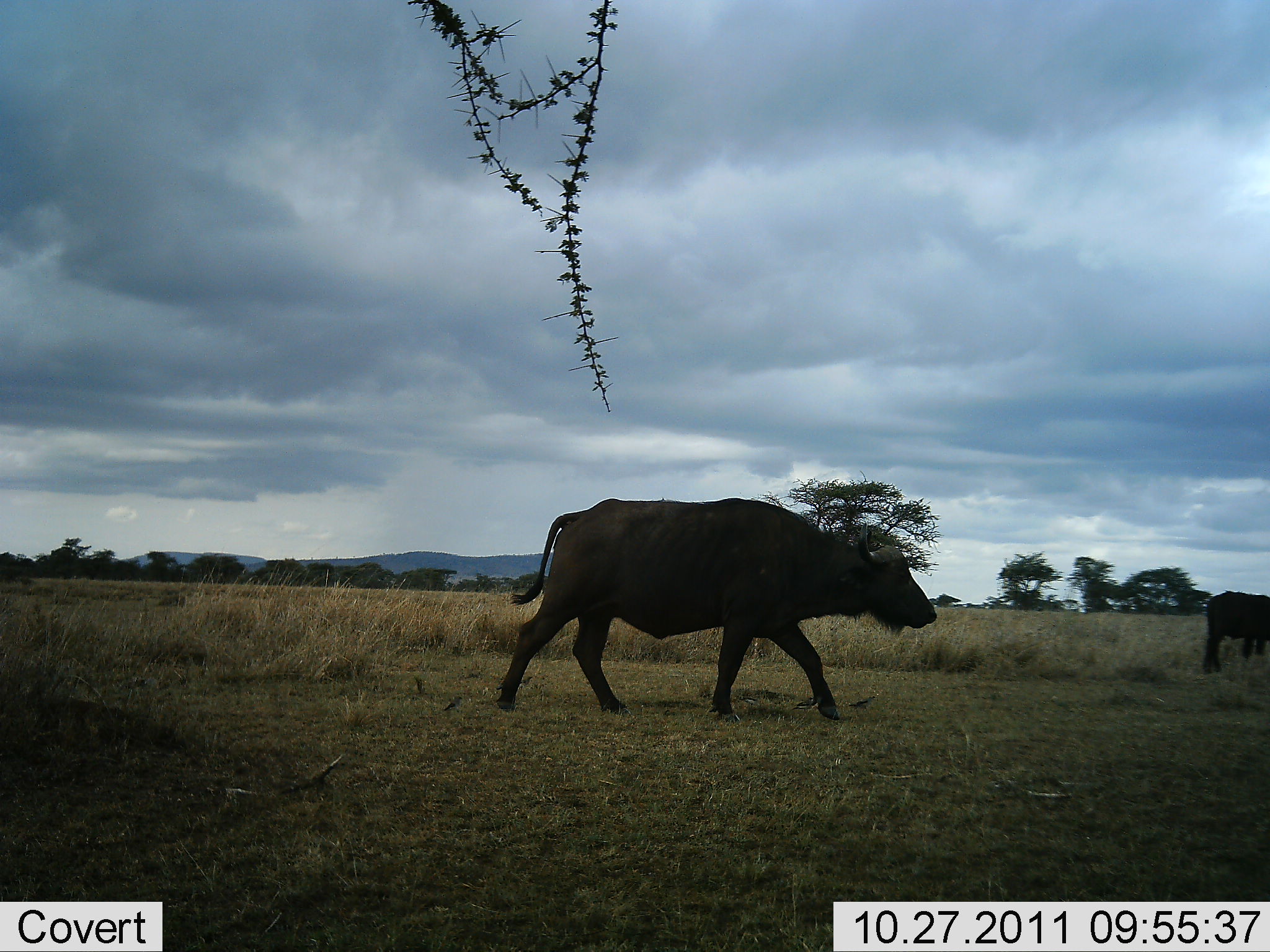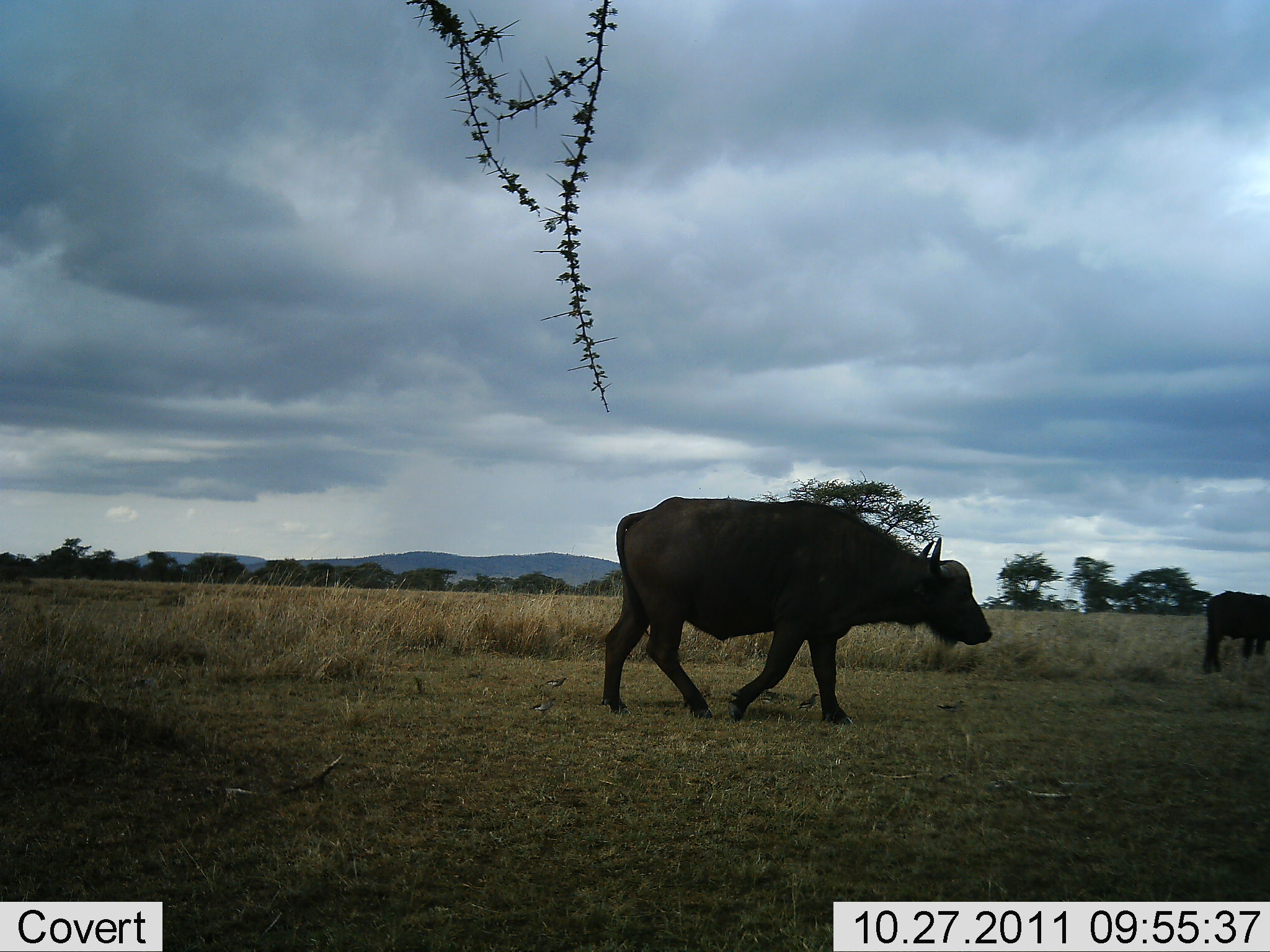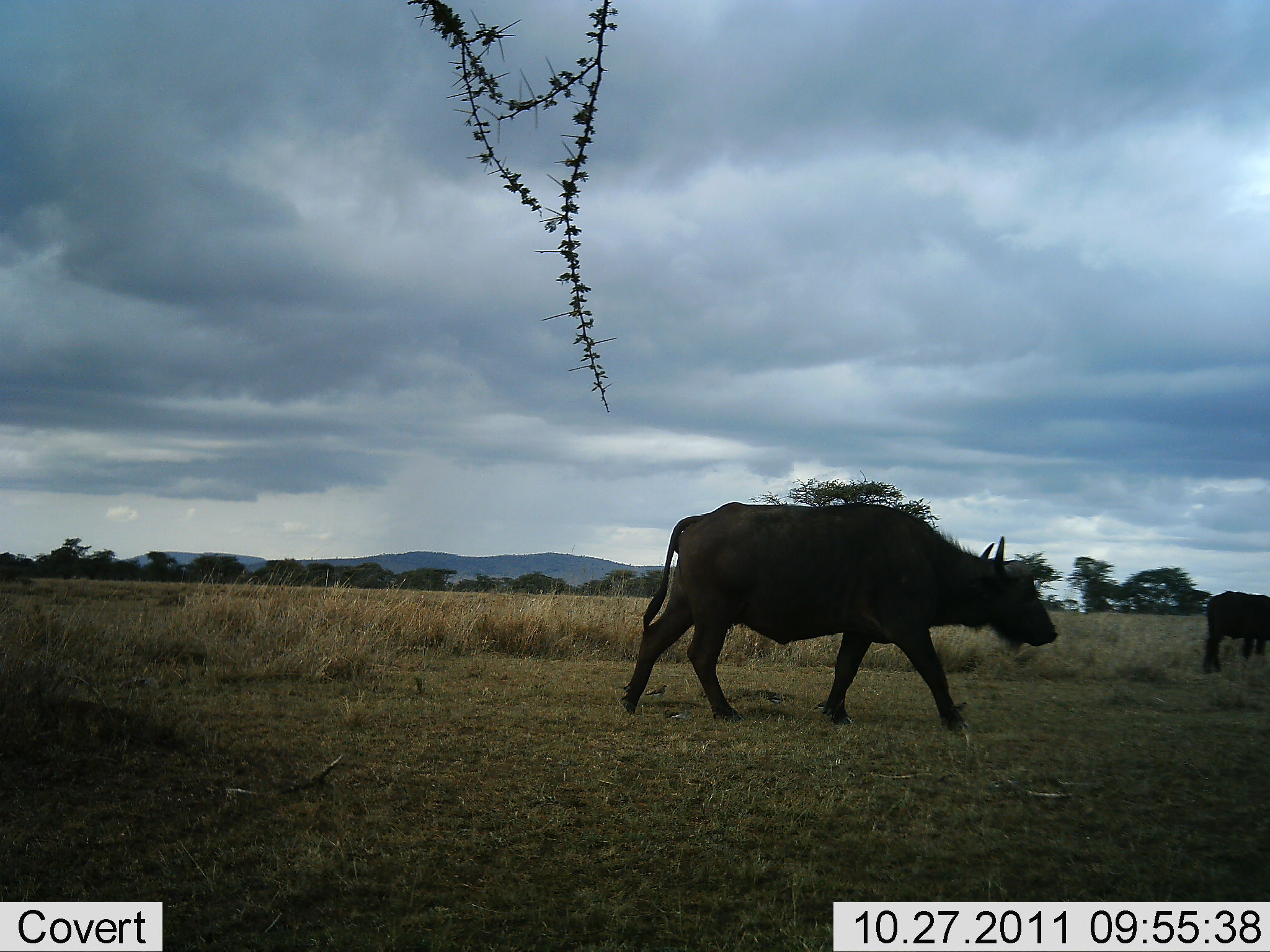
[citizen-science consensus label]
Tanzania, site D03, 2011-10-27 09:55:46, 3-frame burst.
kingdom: Animalia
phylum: Chordata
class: Mammalia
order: Artiodactyla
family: Bovidae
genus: Syncerus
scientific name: Syncerus caffer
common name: cape buffalo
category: buffalo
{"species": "buffalo (cape buffalo) (Syncerus caffer)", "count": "2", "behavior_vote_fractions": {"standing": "38%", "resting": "0%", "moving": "100%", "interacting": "0%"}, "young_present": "0%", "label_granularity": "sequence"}